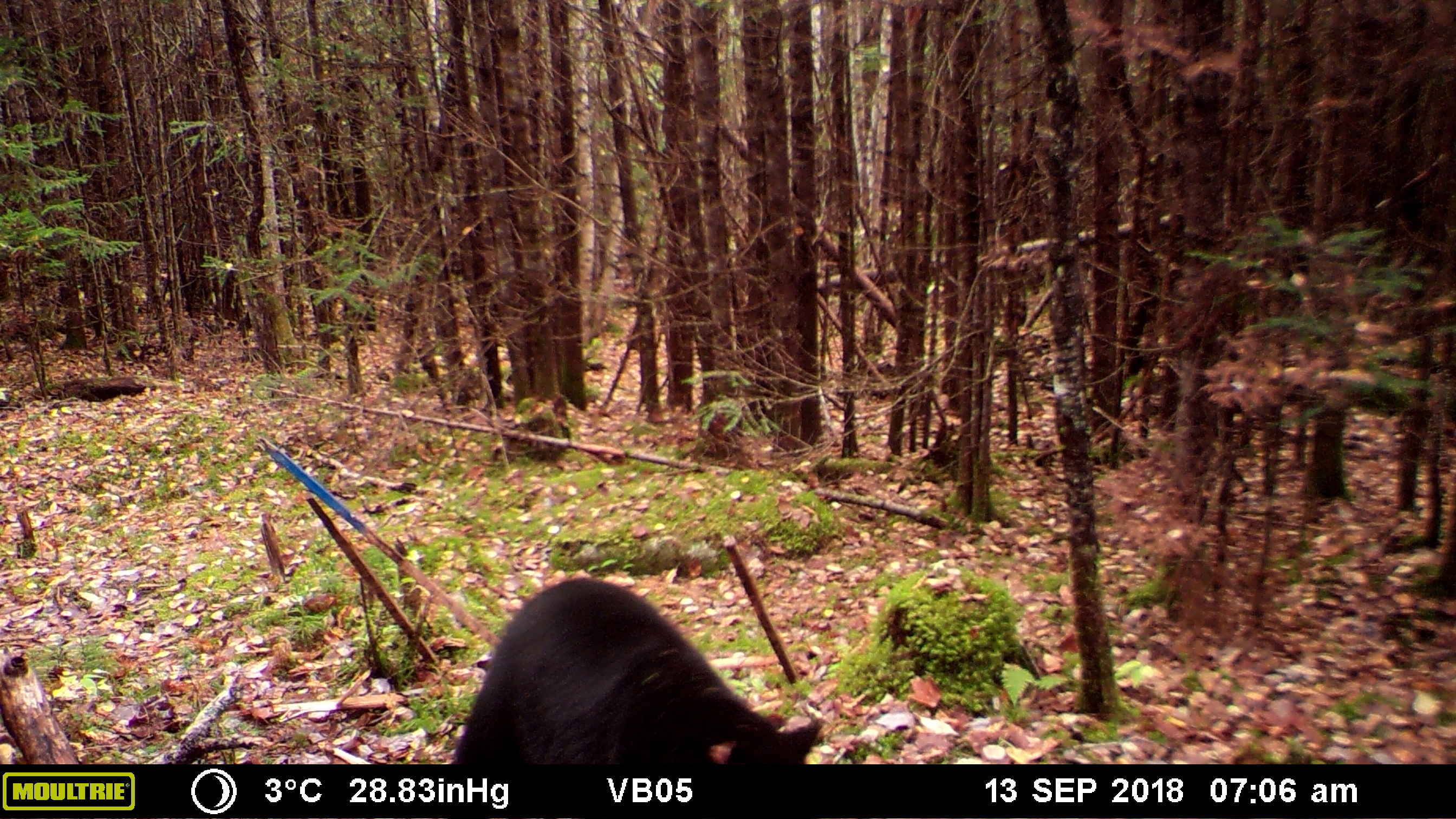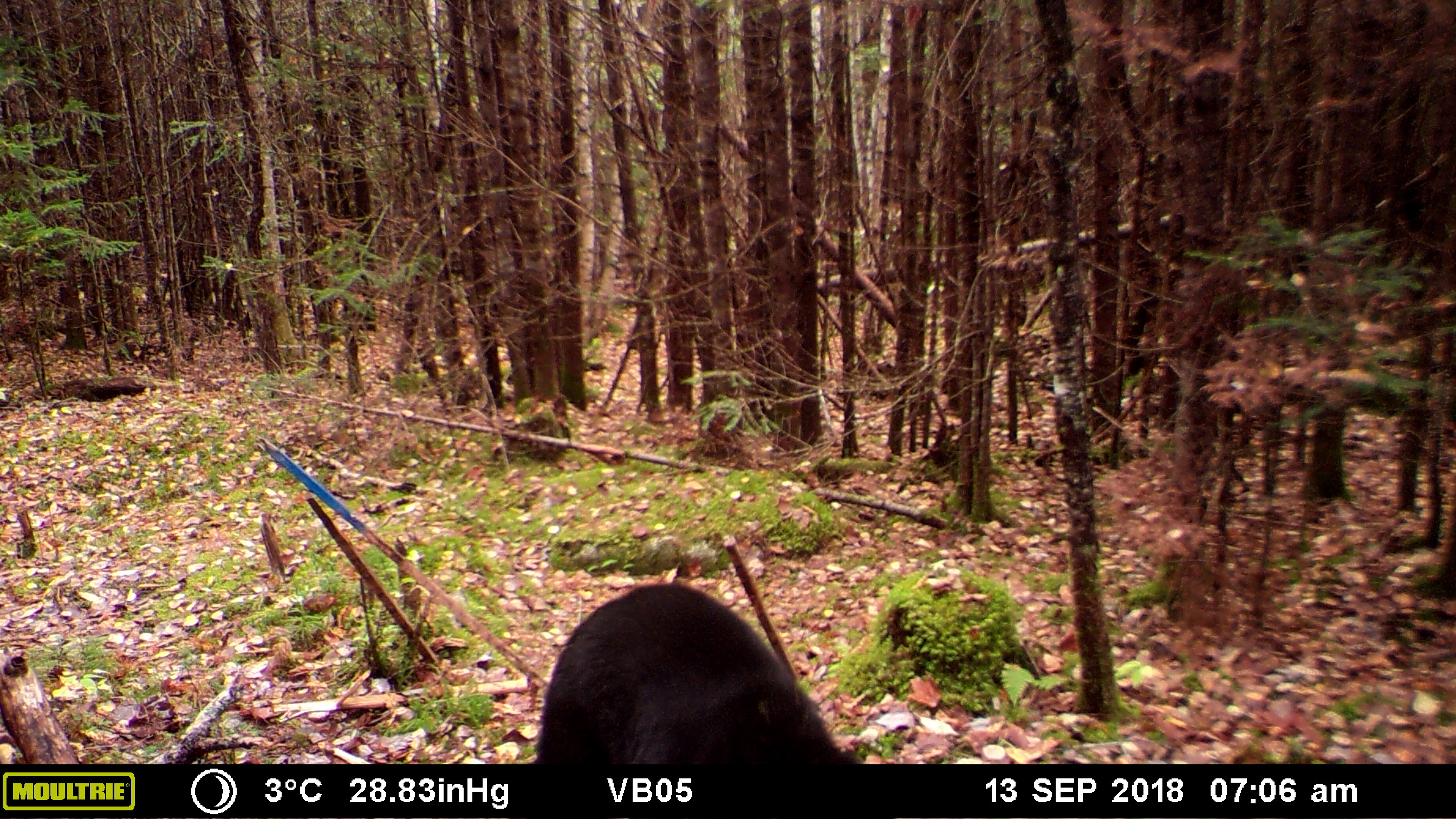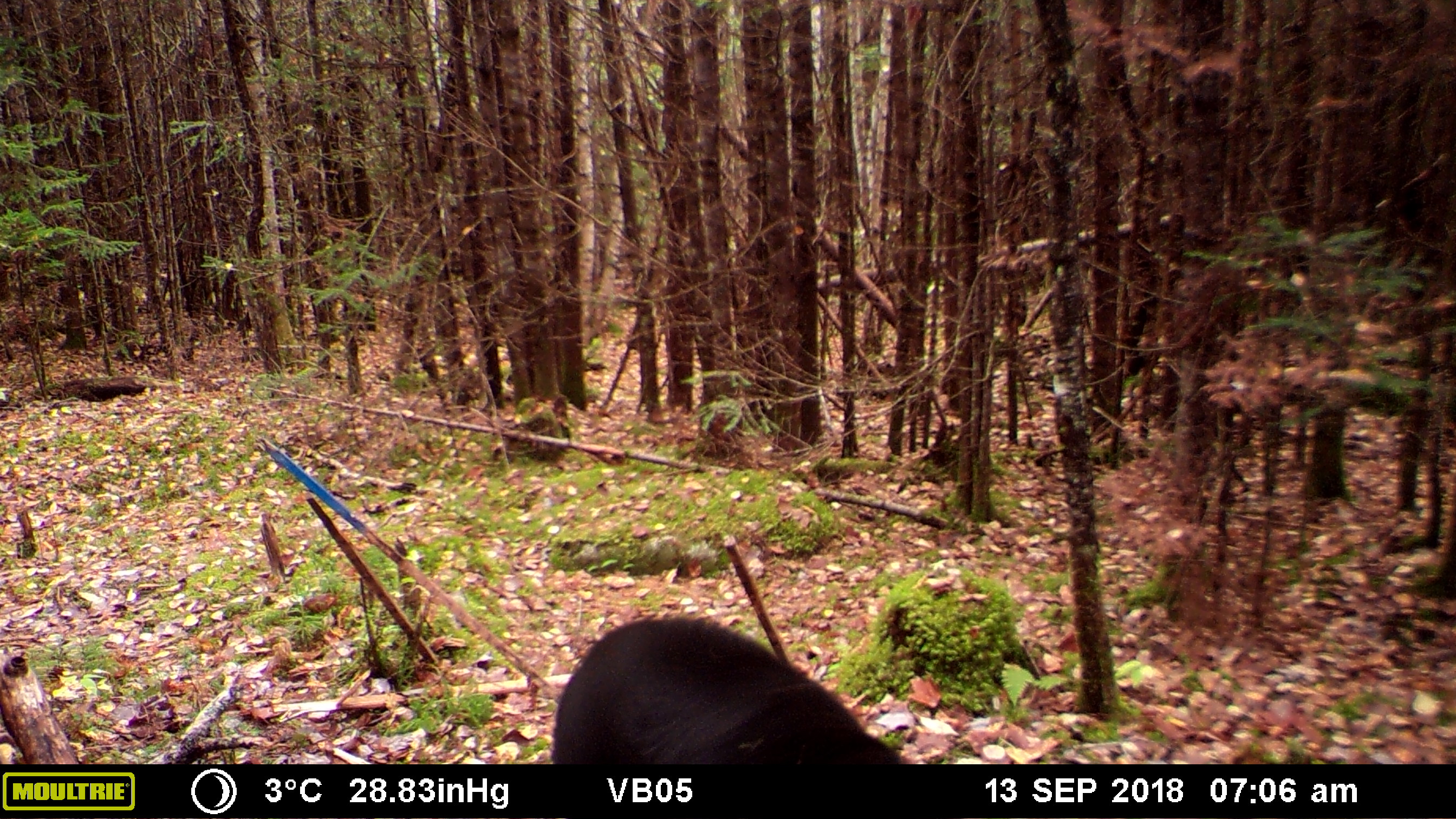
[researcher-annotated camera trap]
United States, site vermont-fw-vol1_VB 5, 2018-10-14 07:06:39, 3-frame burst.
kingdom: Animalia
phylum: Chordata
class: Mammalia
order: Carnivora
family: Ursidae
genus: Ursus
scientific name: Ursus americanus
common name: black bear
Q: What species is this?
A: Black bear (Ursus americanus).